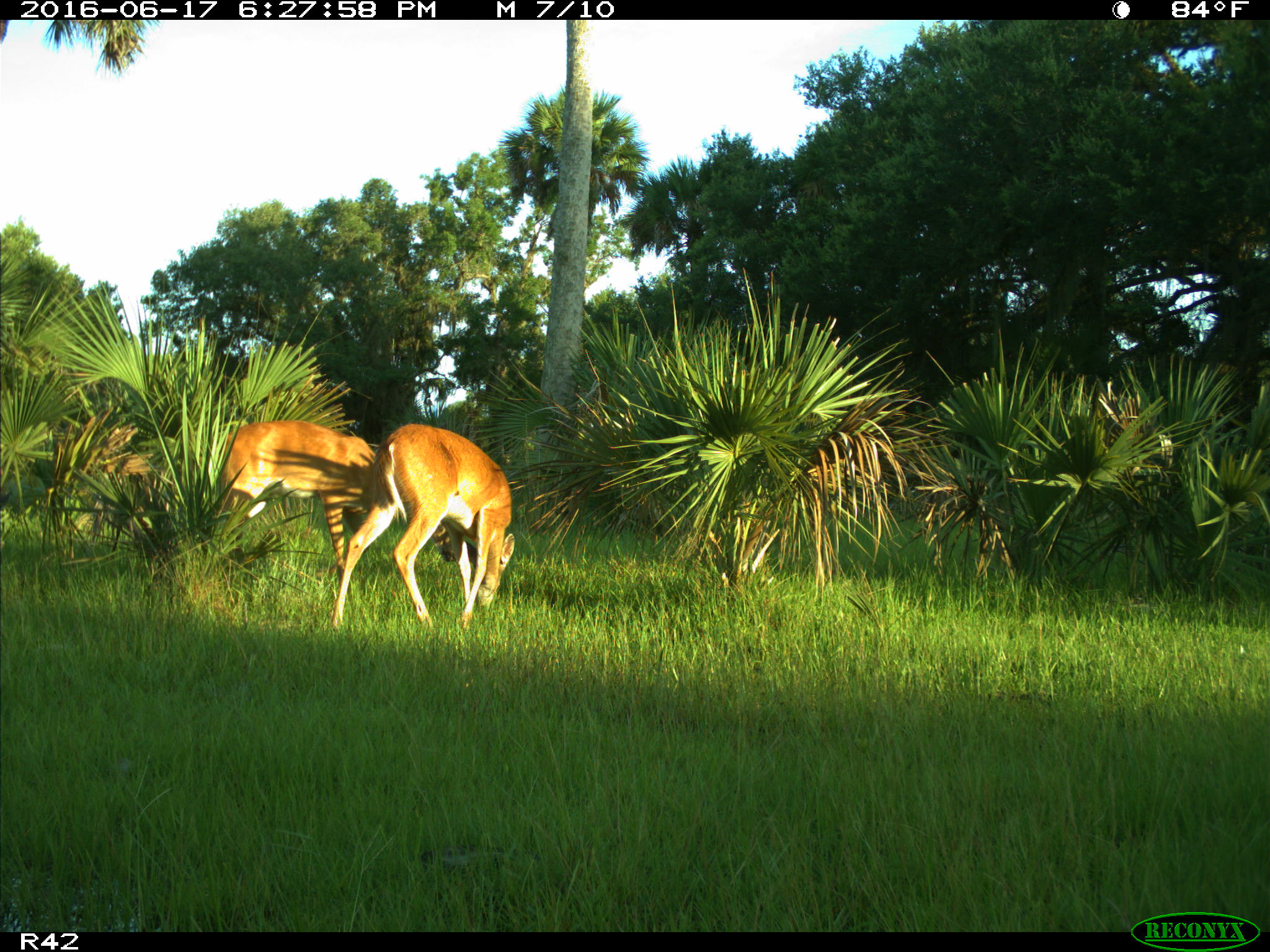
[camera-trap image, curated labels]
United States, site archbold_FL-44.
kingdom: Animalia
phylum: Chordata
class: Mammalia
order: Artiodactyla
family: Cervidae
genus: Odocoileus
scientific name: Odocoileus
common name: deer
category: unidentified deer